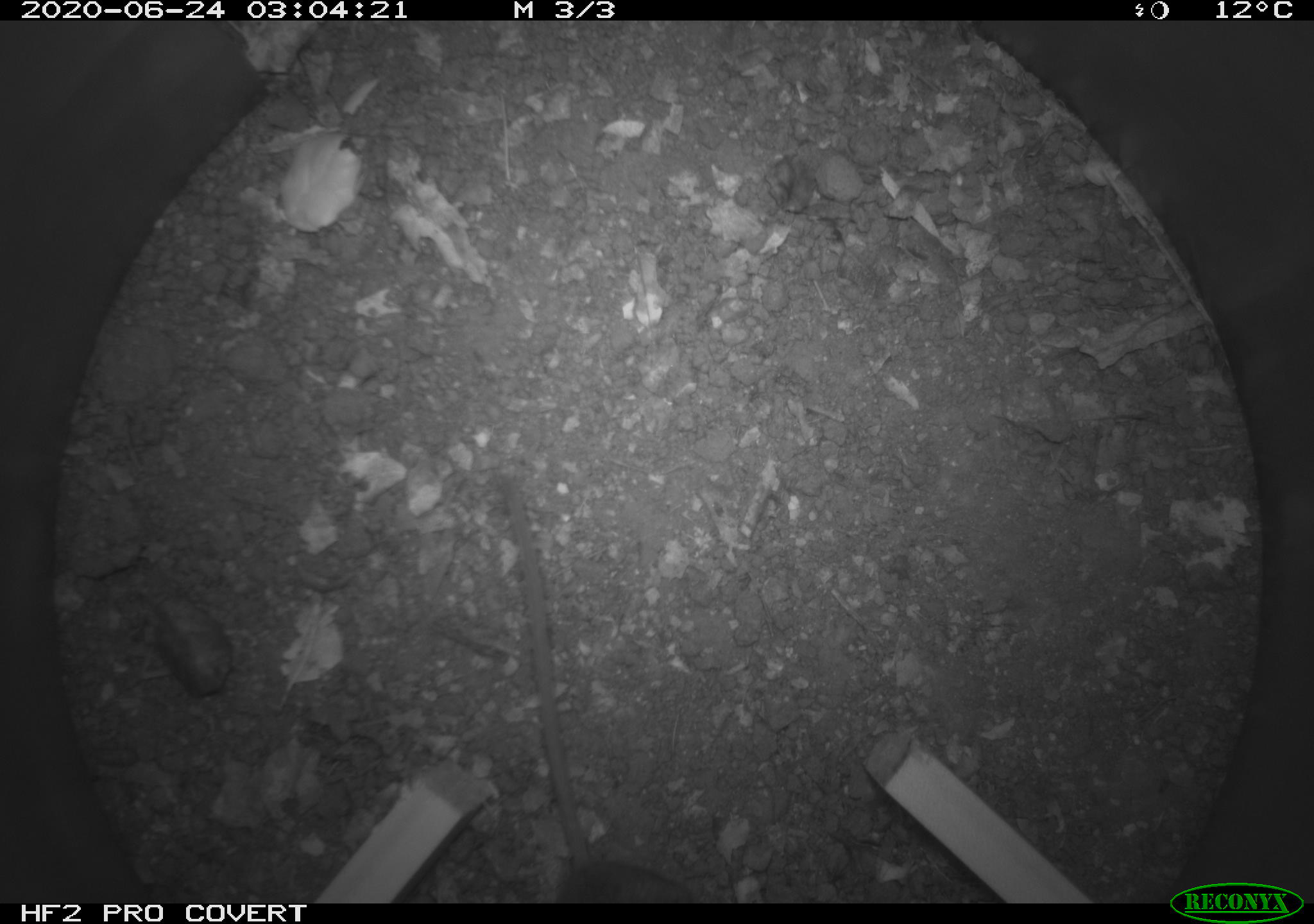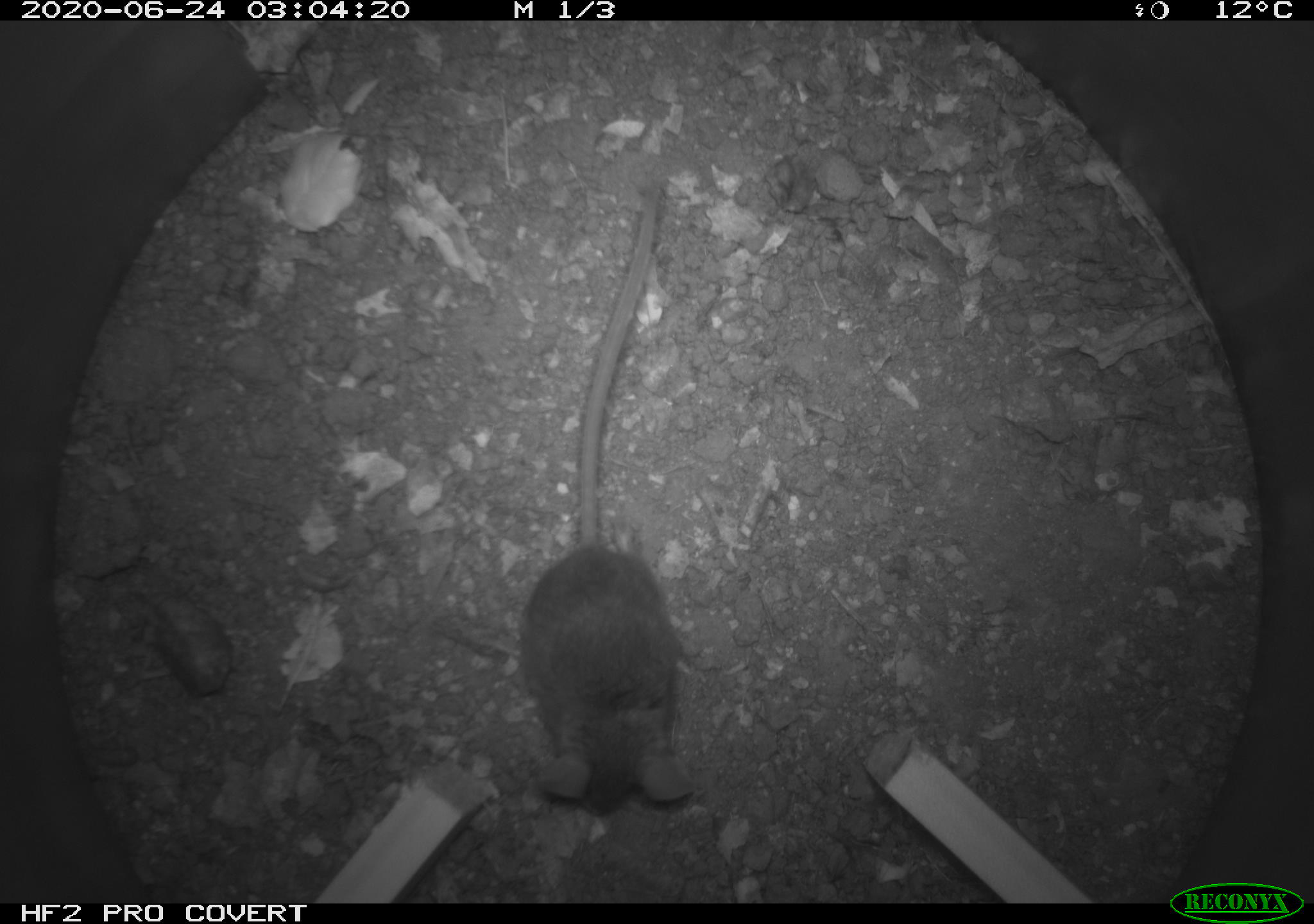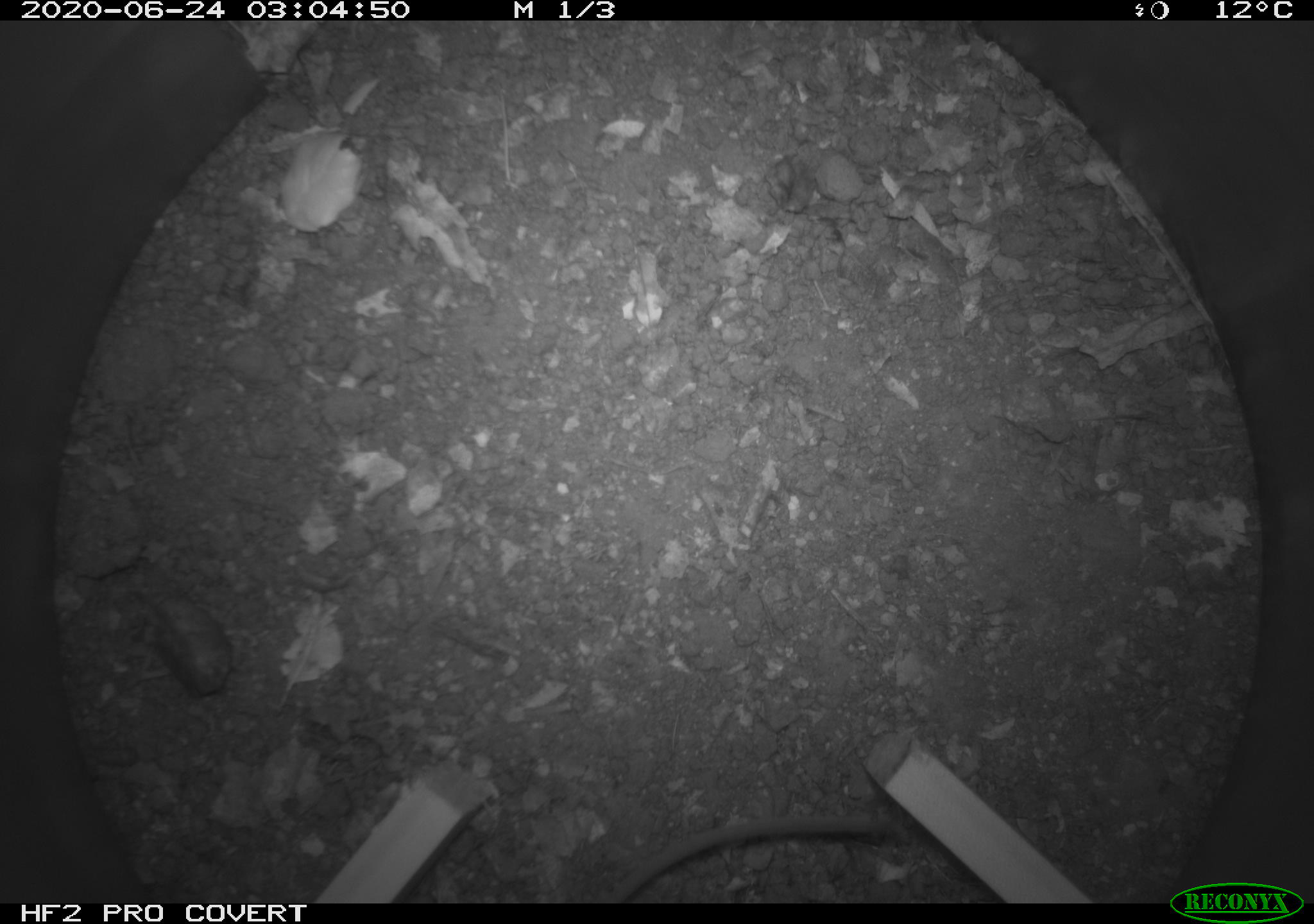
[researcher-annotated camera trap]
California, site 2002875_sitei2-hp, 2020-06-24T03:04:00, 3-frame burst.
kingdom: Animalia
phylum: Chordata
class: Mammalia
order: Rodentia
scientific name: Rodentia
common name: mouse species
Mouse species (Rodentia).